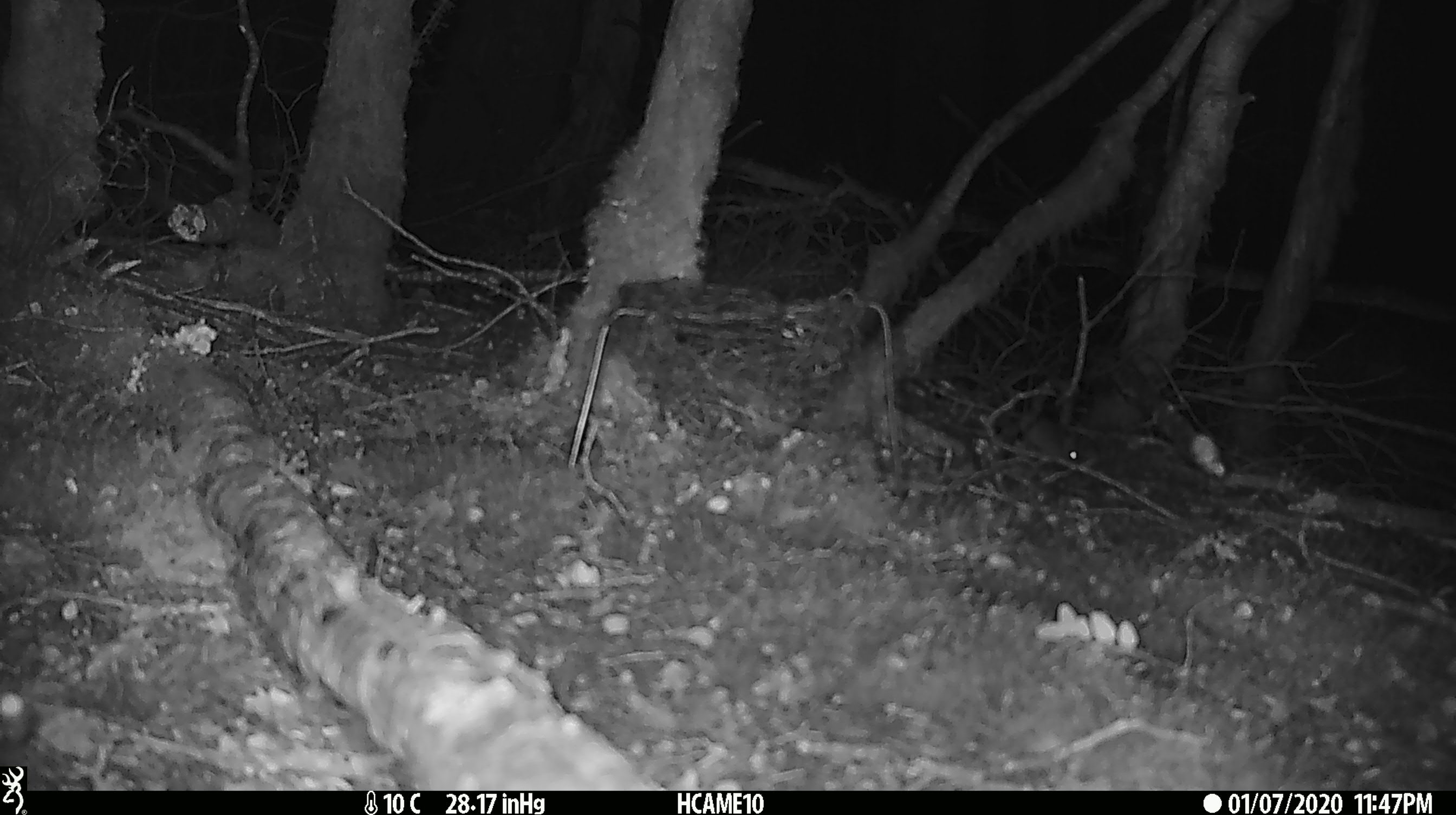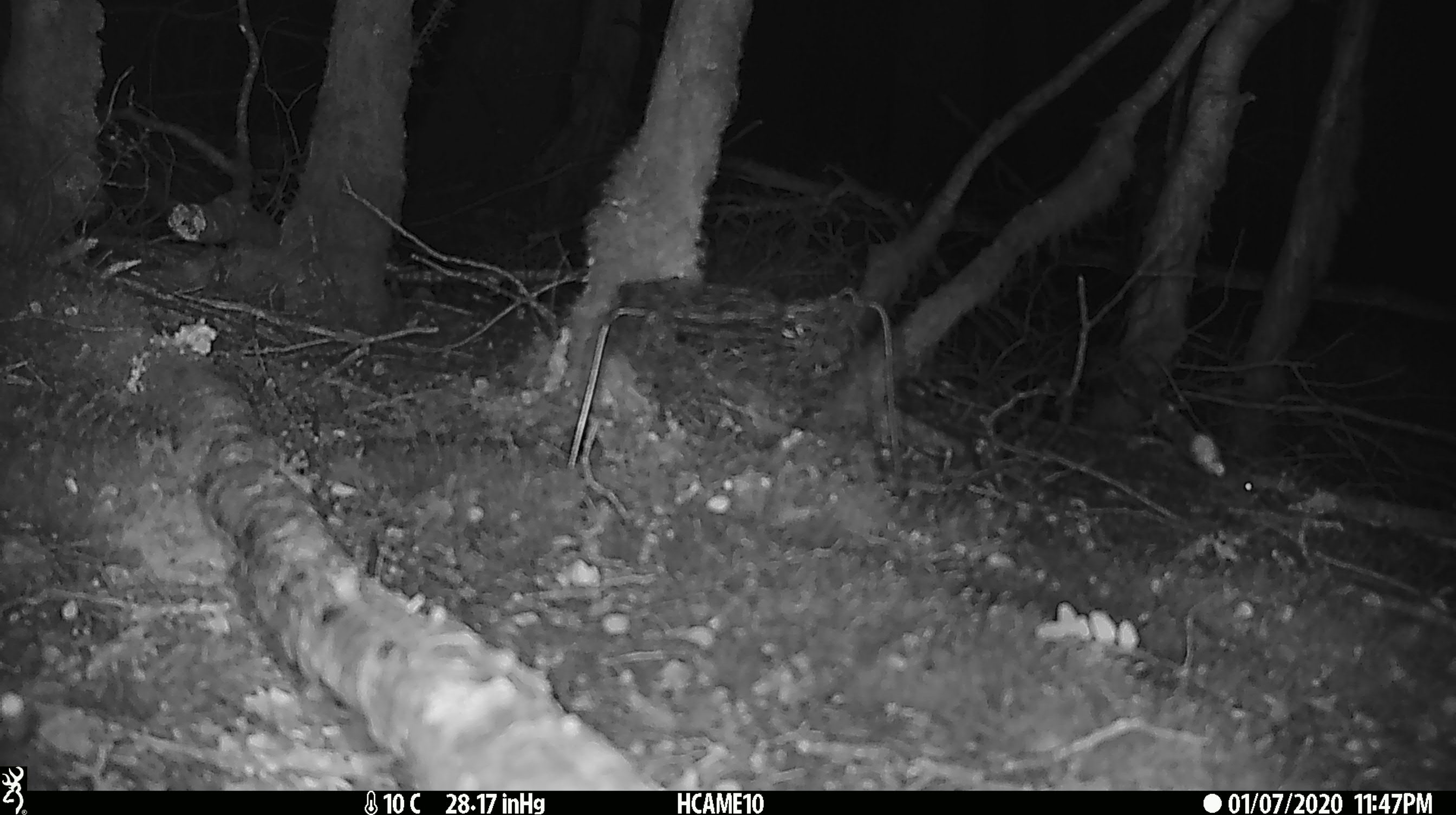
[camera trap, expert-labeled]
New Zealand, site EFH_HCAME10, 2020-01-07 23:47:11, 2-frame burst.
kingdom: Animalia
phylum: Chordata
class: Mammalia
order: Rodentia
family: Muridae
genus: Mus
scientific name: Mus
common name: mouse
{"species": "mouse (Mus)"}